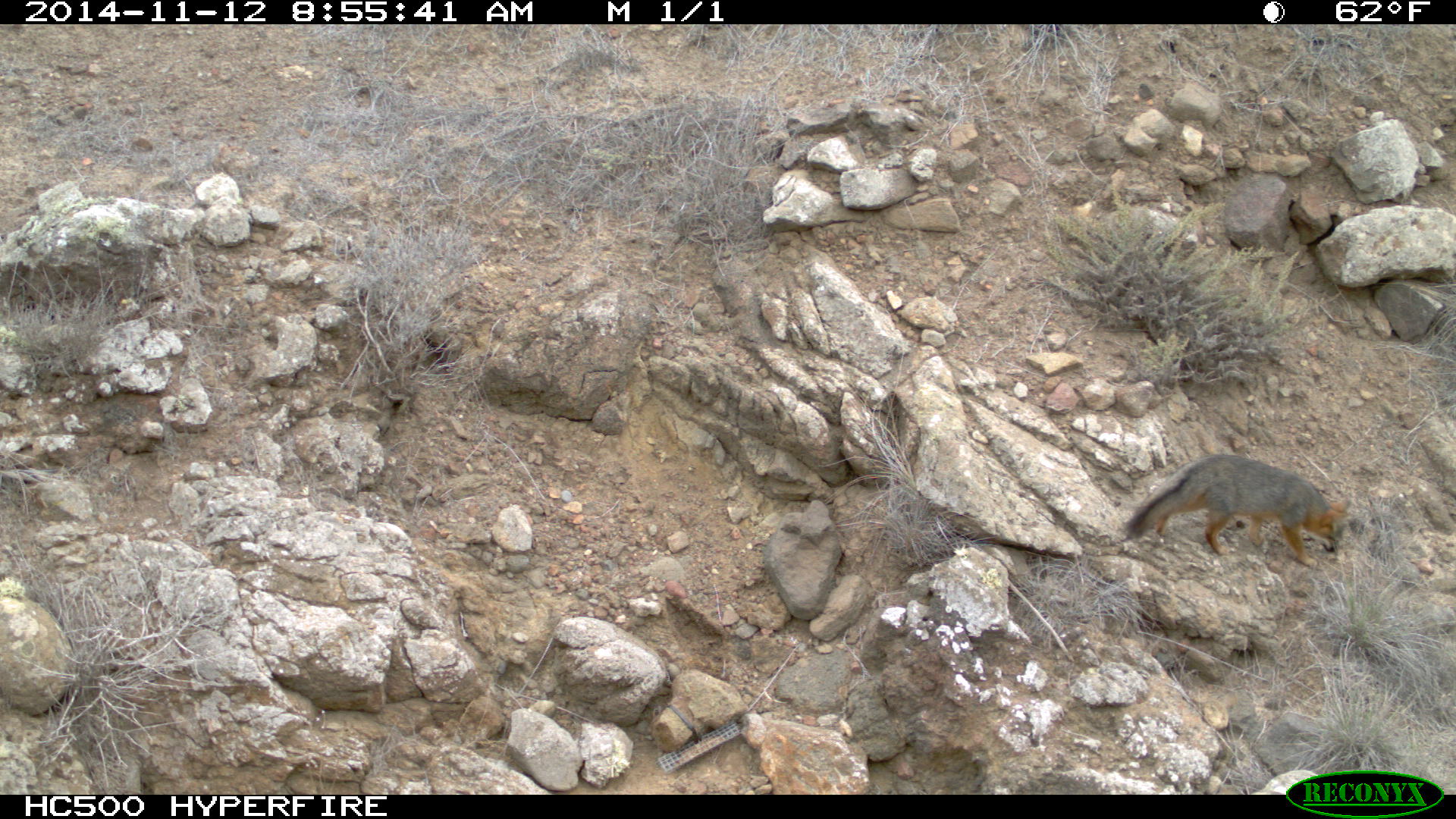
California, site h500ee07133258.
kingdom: Animalia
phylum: Chordata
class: Mammalia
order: Carnivora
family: Canidae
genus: Urocyon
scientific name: Urocyon littoralis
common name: island fox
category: fox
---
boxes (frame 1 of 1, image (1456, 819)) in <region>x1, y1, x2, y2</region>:
fox: <region>1122, 453, 1351, 566</region>